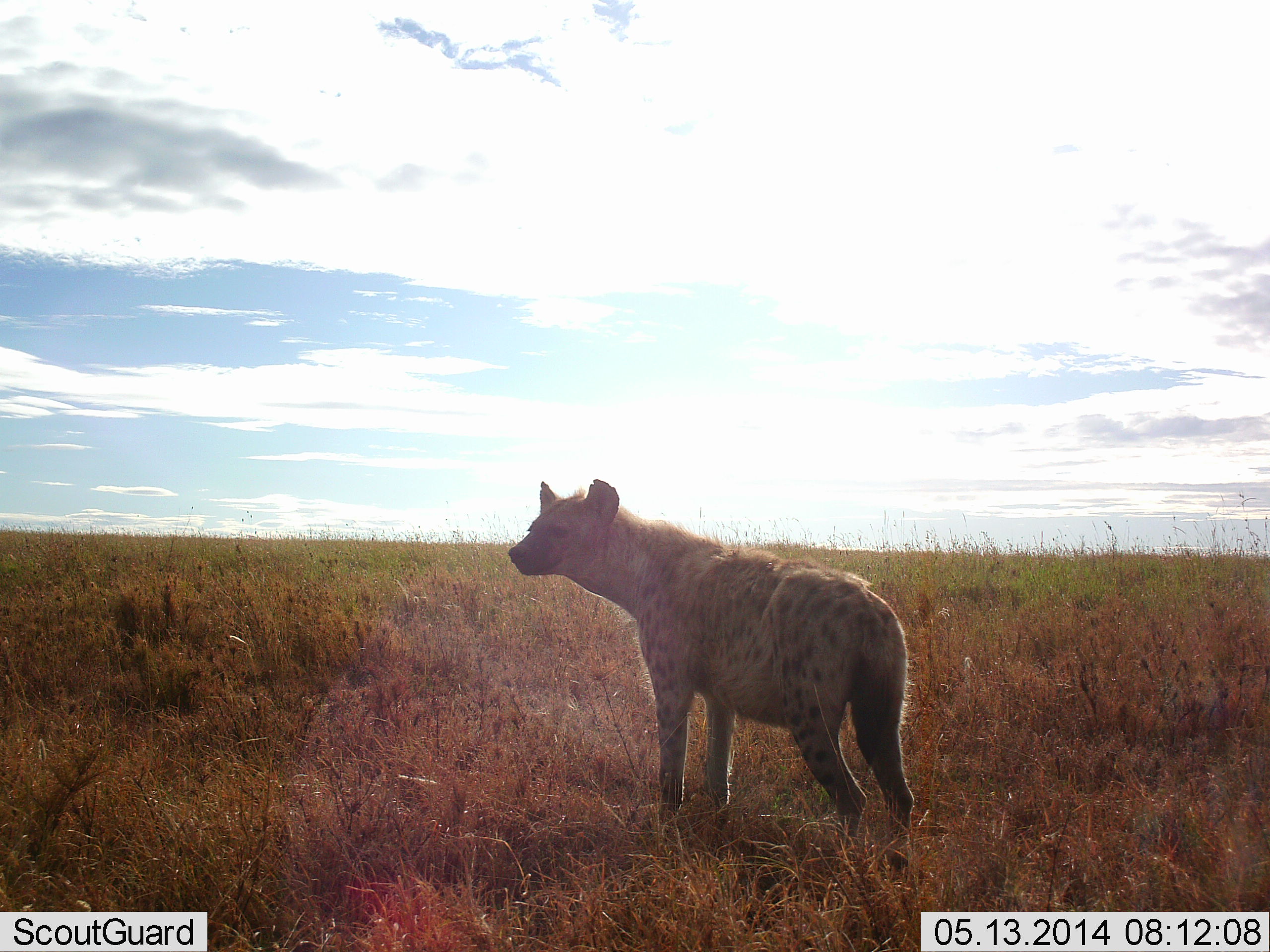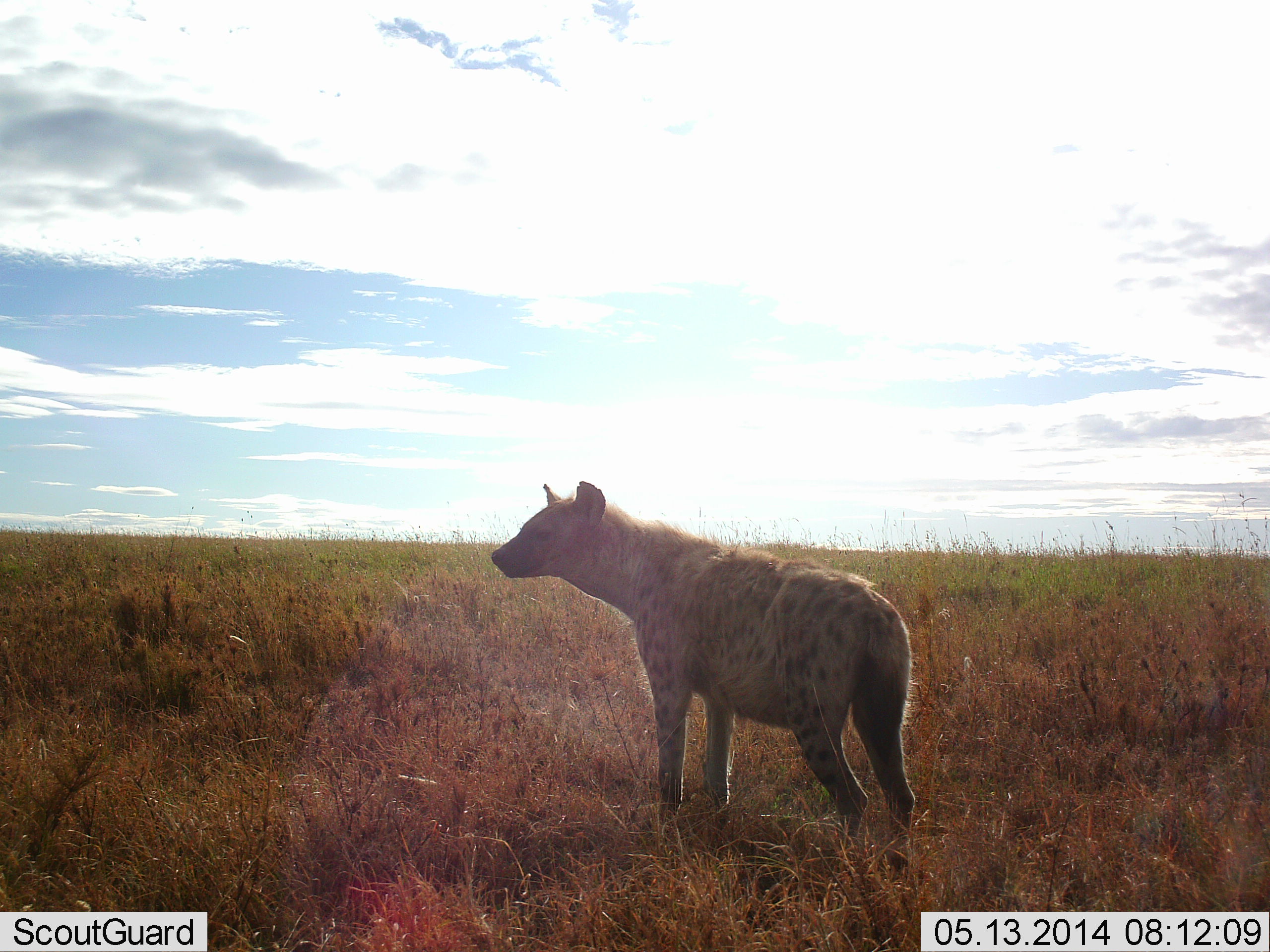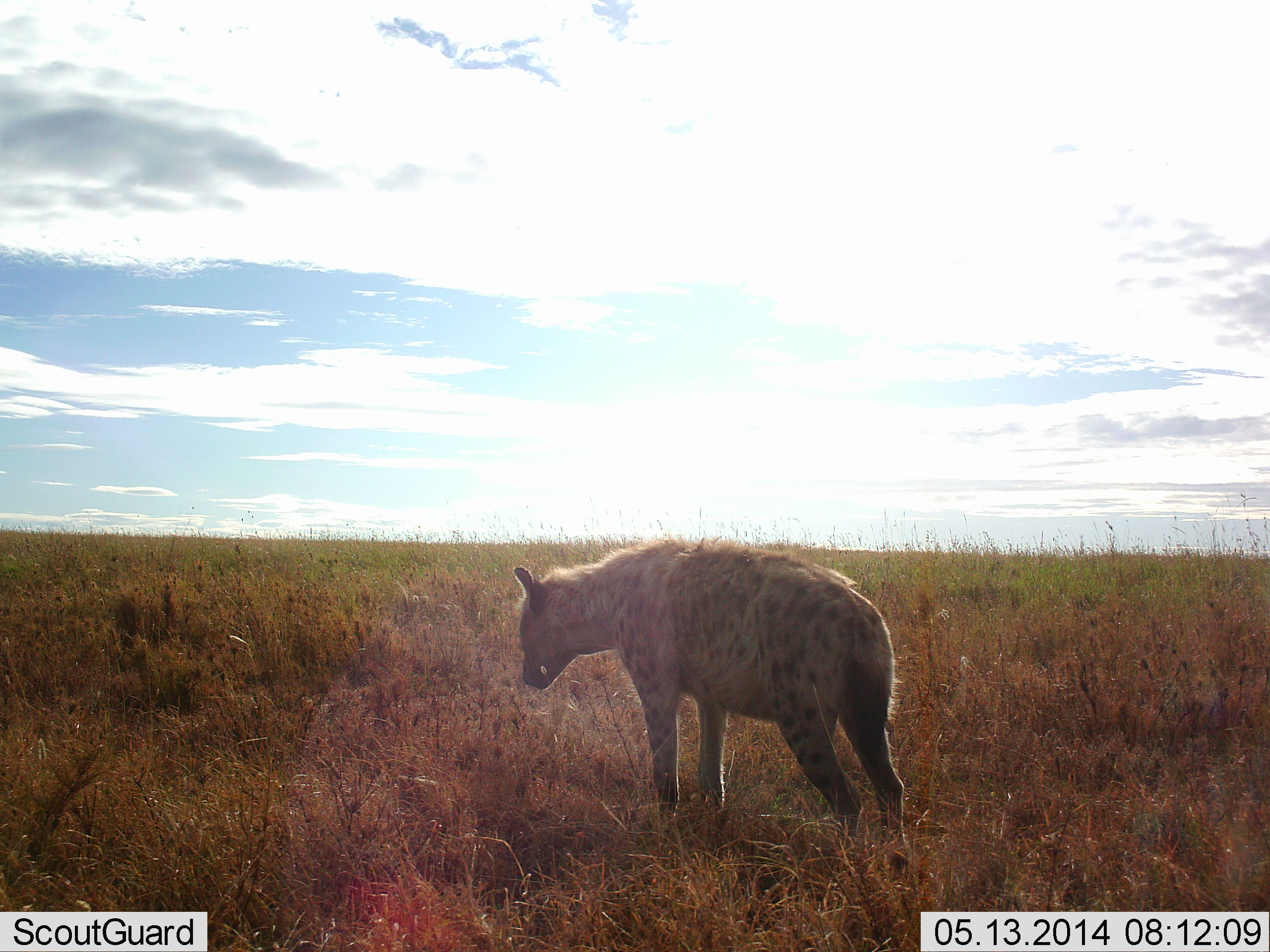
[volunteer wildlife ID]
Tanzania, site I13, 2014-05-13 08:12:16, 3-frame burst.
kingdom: Animalia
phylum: Chordata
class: Mammalia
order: Carnivora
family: Hyaenidae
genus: Crocuta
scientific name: Crocuta crocuta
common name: spotted hyena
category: hyenaspotted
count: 1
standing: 90%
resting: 0%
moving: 10%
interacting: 0%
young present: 0%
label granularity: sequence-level